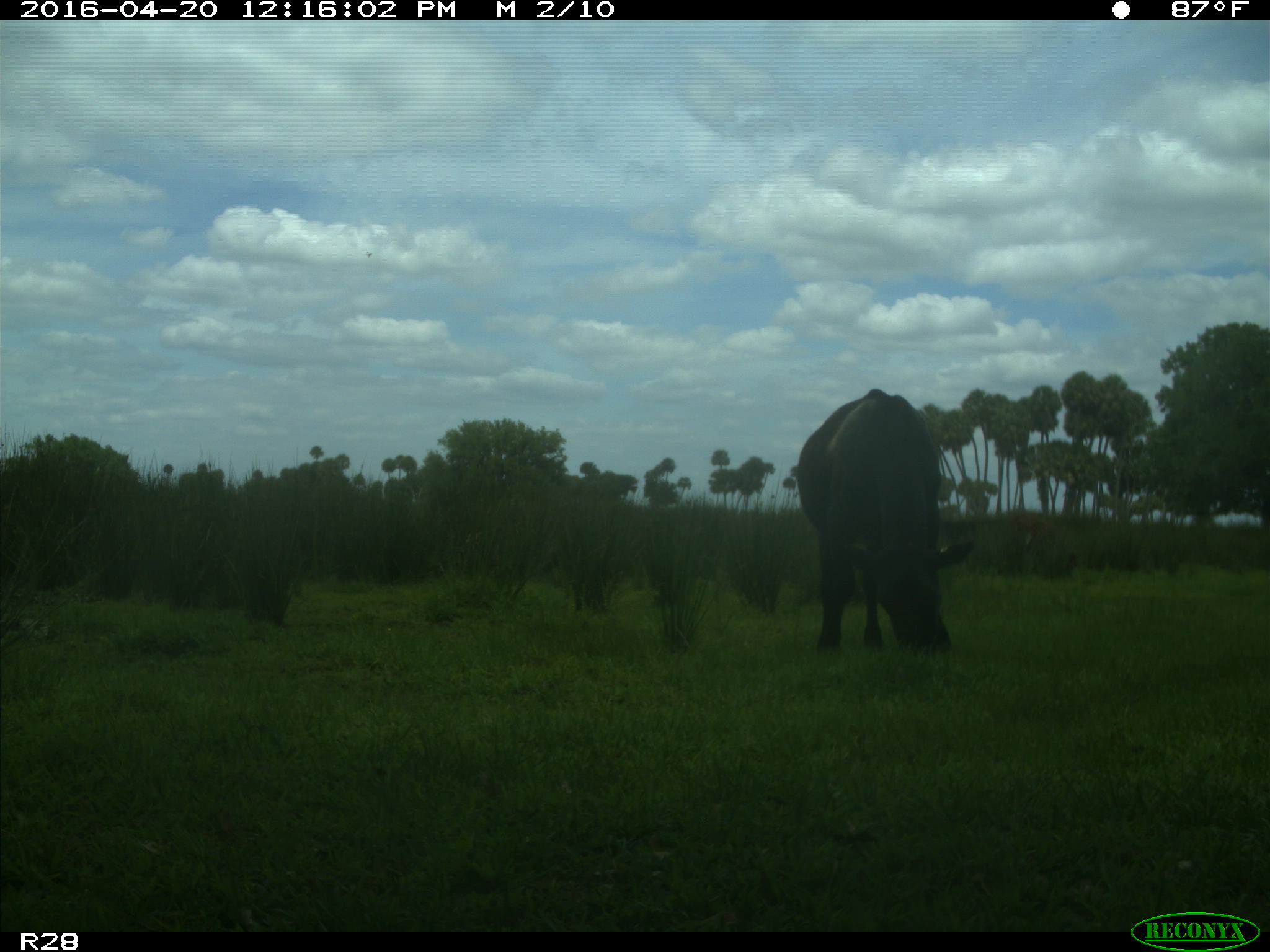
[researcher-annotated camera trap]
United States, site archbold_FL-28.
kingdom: Animalia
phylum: Chordata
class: Mammalia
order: Artiodactyla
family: Bovidae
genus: Bos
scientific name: Bos taurus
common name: domestic cow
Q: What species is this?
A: Bos taurus (domestic cow).